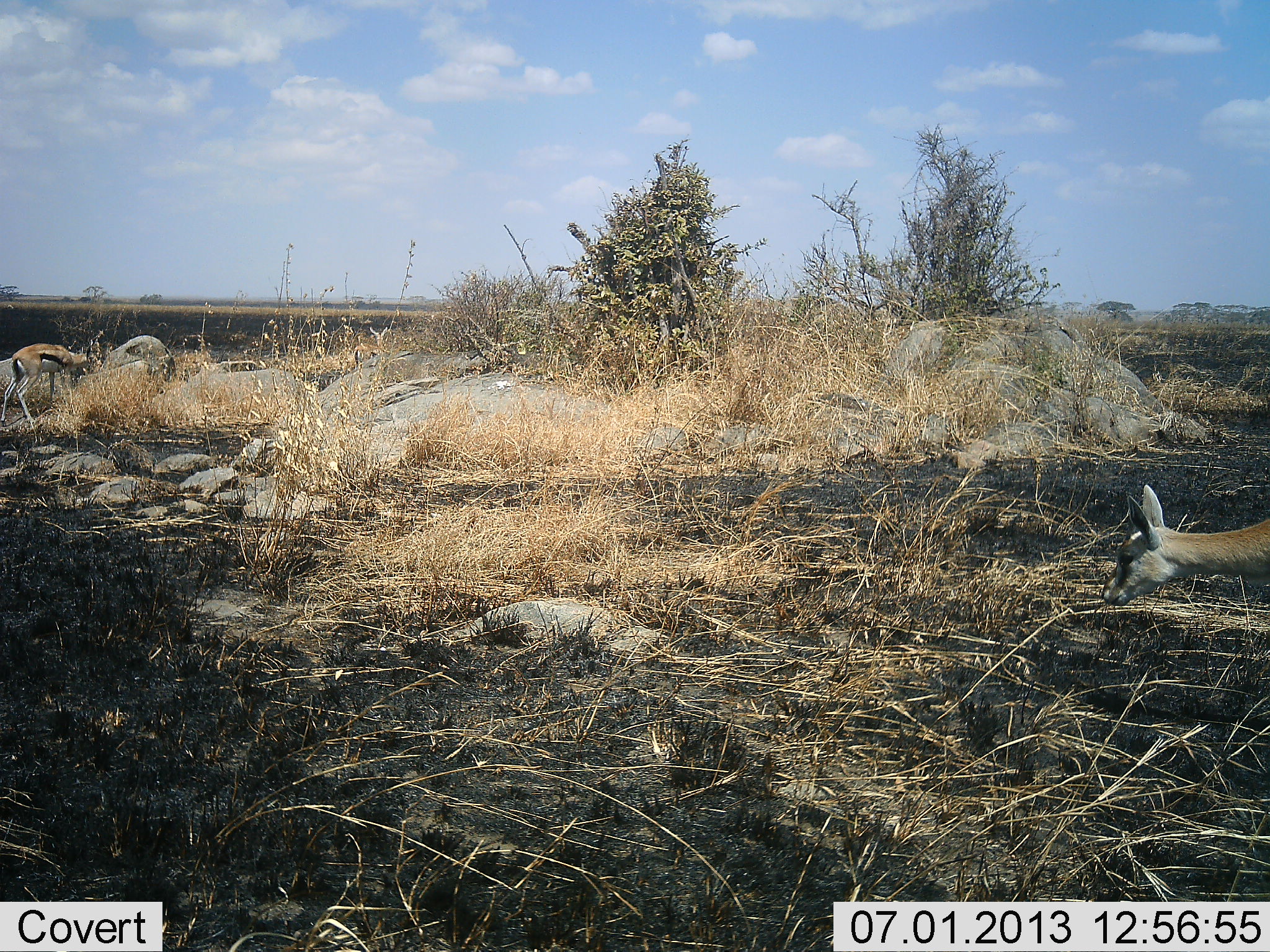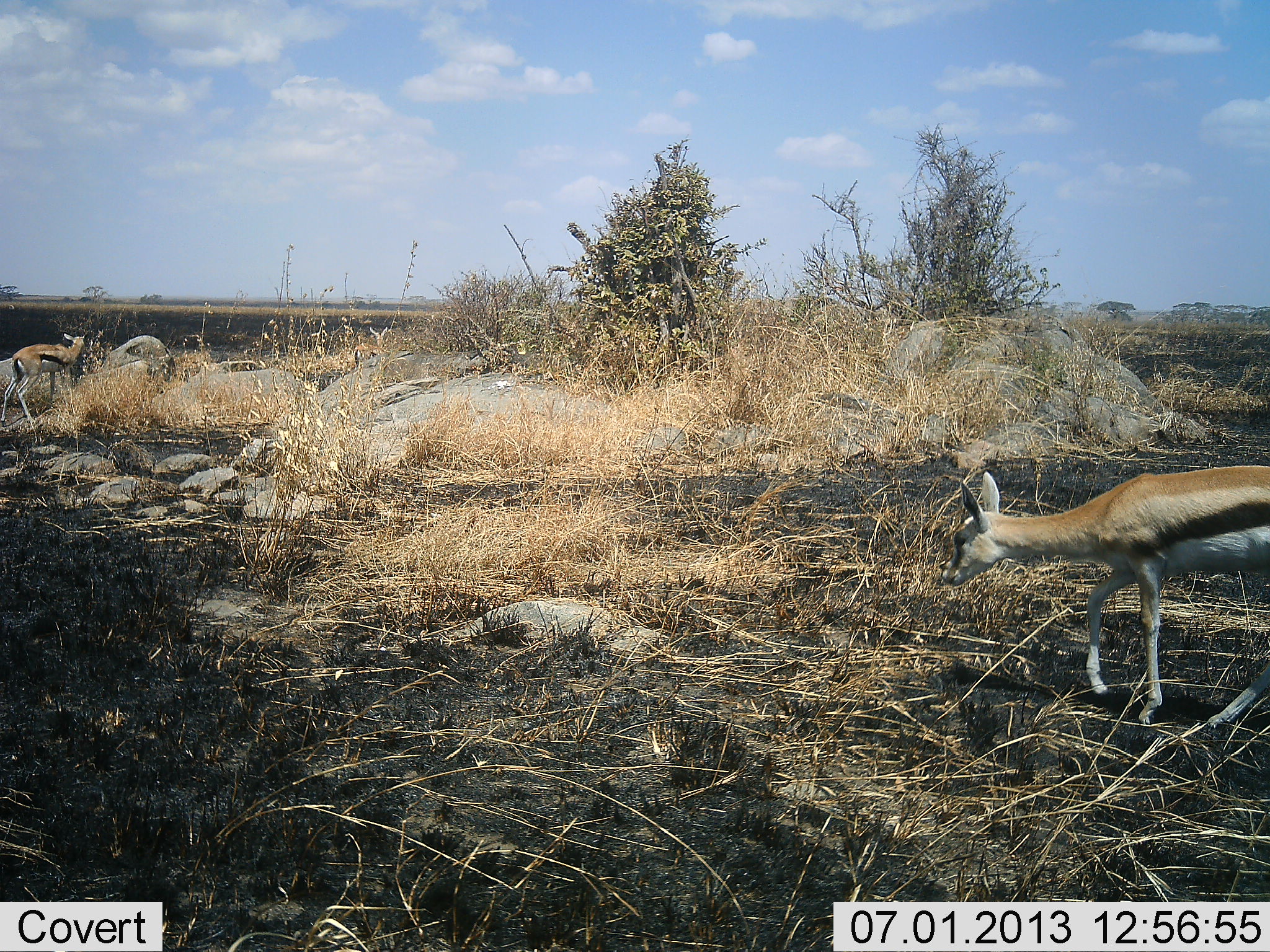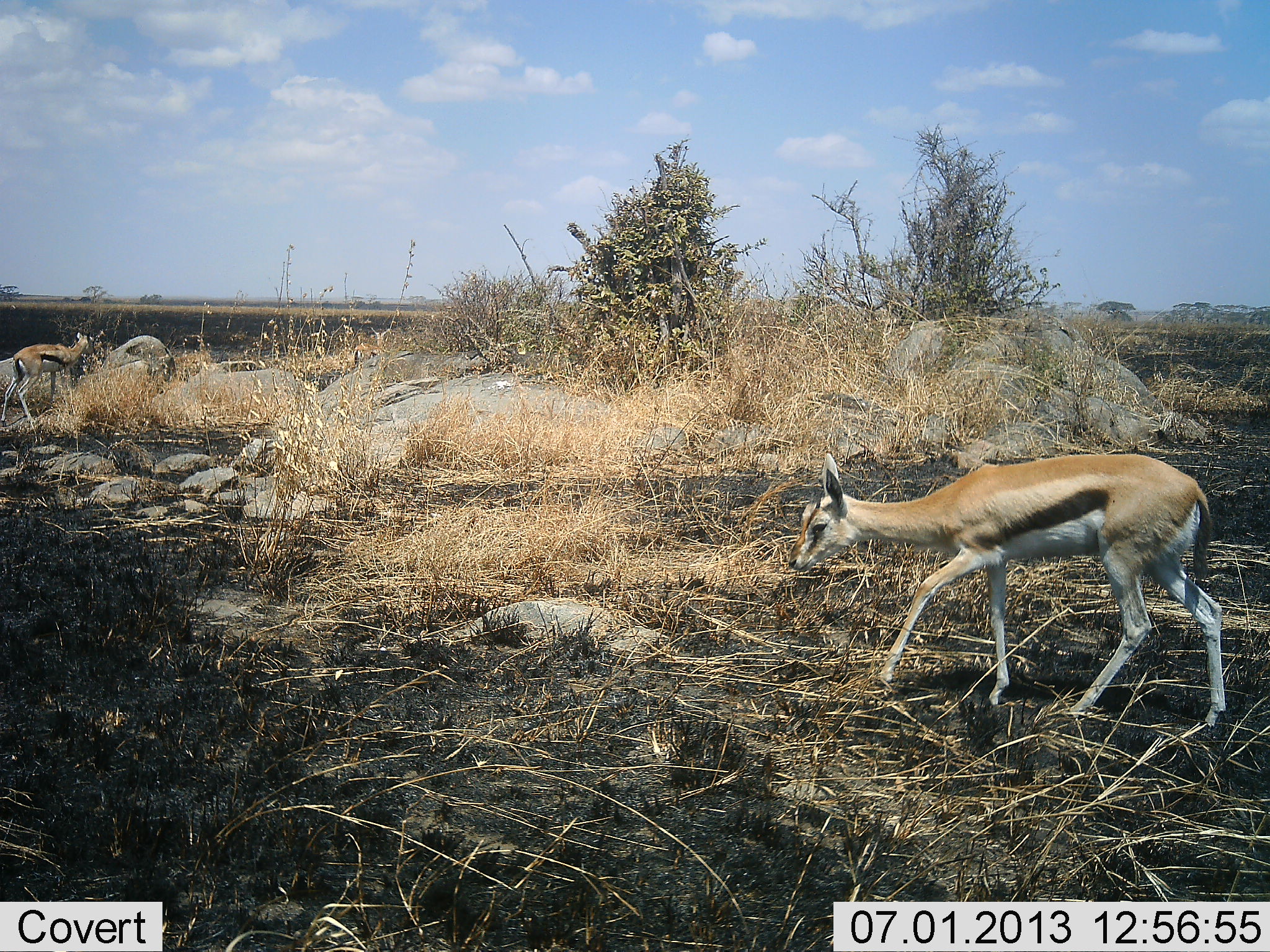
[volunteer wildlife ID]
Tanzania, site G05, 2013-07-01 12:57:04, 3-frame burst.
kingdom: Animalia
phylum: Chordata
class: Mammalia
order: Artiodactyla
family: Bovidae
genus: Eudorcas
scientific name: Eudorcas thomsonii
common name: thomson's gazelle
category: gazellethomsons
Gazellethomsons (thomson's gazelle) (Eudorcas thomsonii), count 2. Behavior (volunteer vote fractions): standing 20%, resting 0%, moving 90%, interacting 0%. Young present (vote fraction): 0%. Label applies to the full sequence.